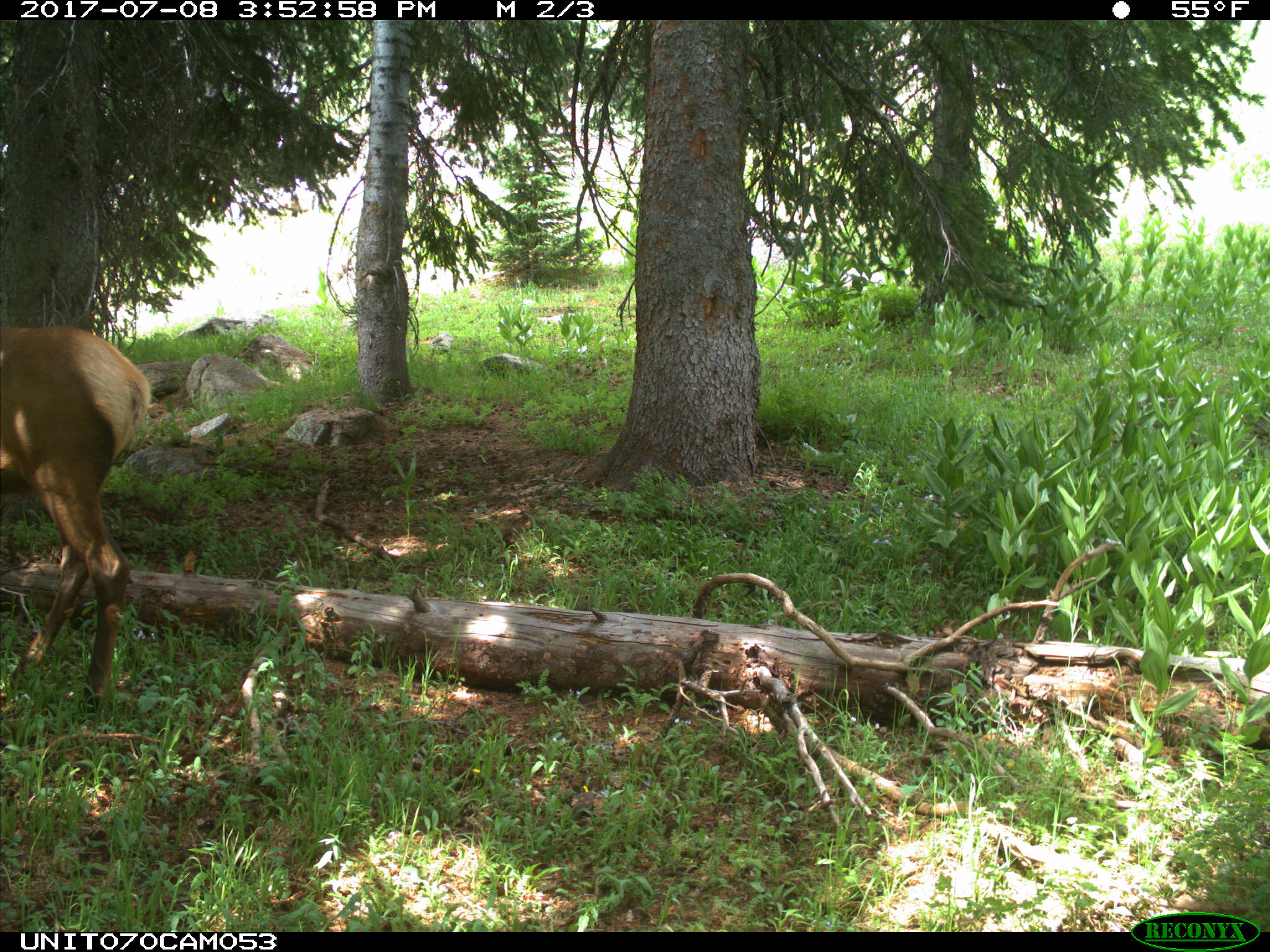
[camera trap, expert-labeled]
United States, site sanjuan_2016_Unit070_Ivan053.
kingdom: Animalia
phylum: Chordata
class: Mammalia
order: Artiodactyla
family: Cervidae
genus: Cervus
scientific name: Cervus elaphus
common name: red deer